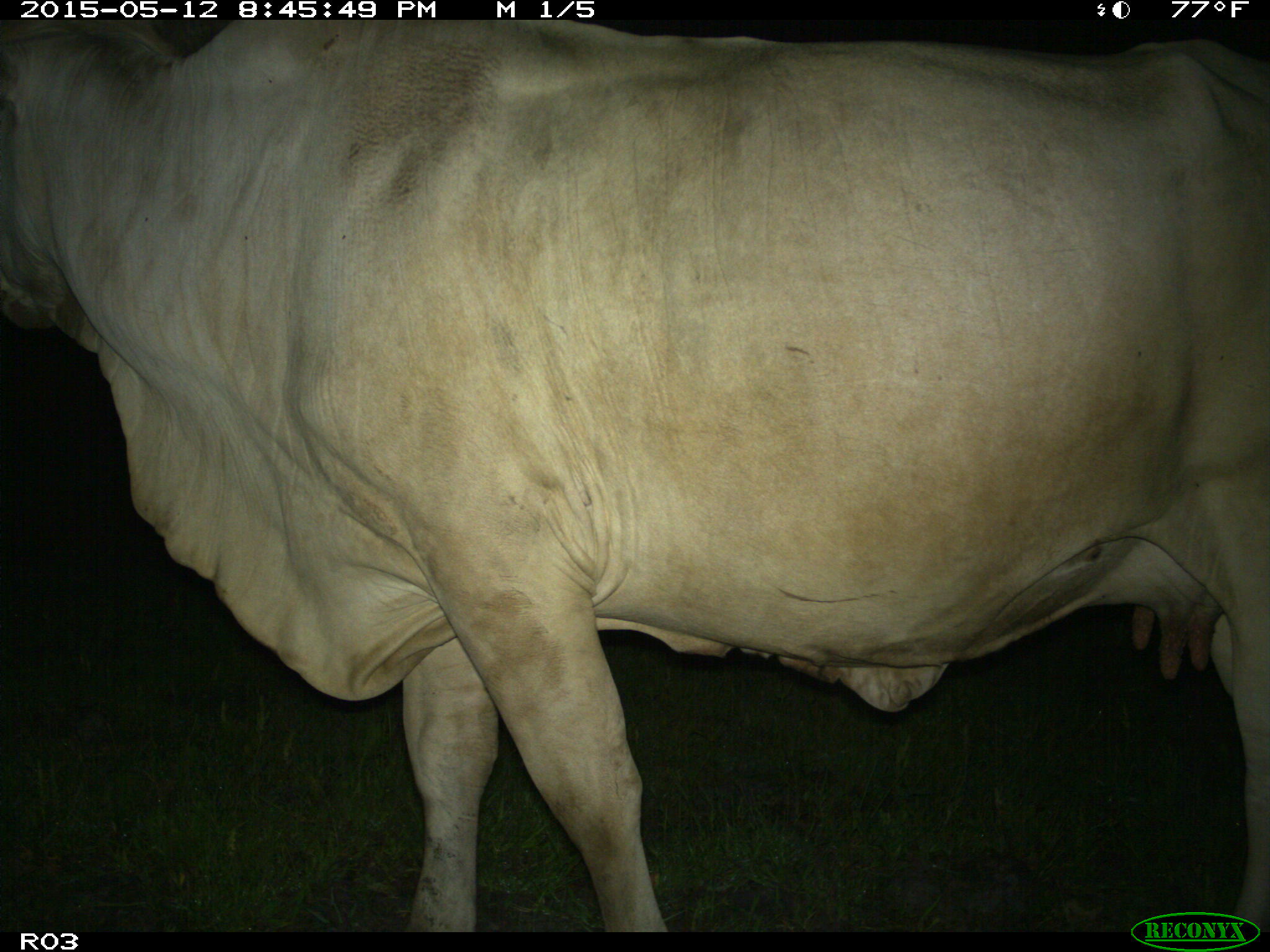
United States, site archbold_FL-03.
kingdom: Animalia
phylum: Chordata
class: Mammalia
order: Artiodactyla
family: Bovidae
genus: Bos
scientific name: Bos taurus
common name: domestic cow